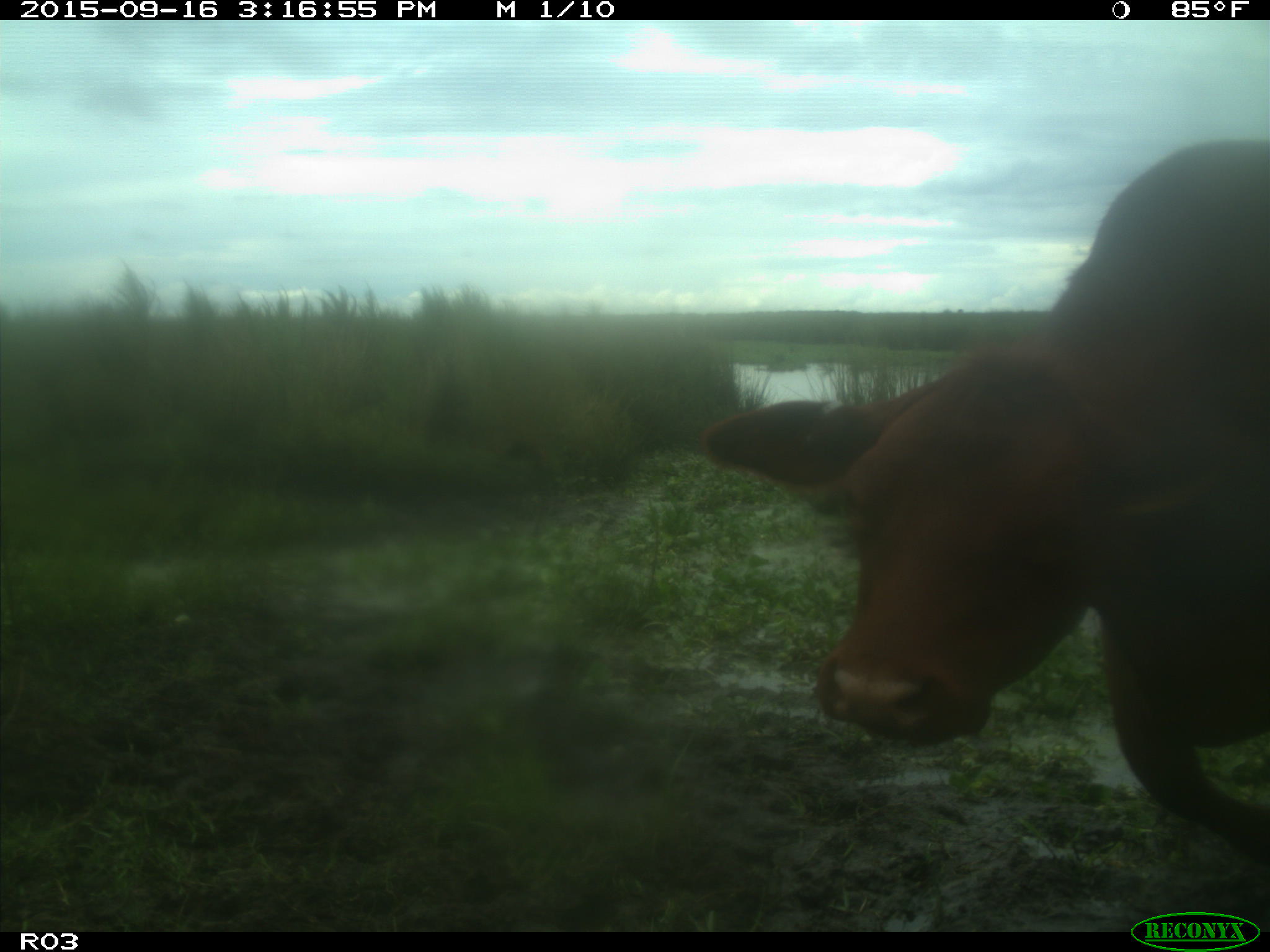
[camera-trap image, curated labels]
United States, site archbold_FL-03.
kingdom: Animalia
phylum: Chordata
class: Mammalia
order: Artiodactyla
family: Bovidae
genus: Bos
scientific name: Bos taurus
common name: domestic cow